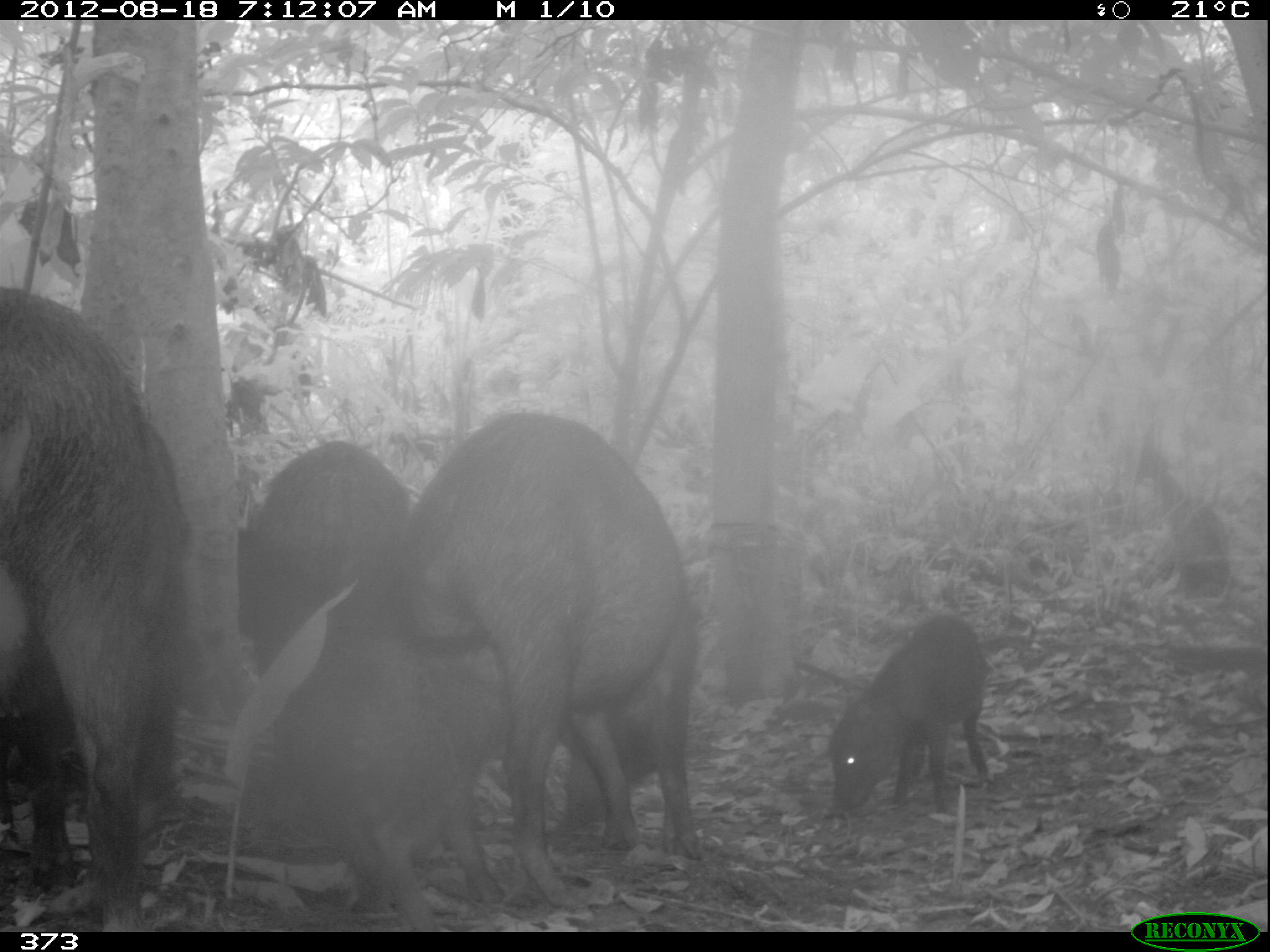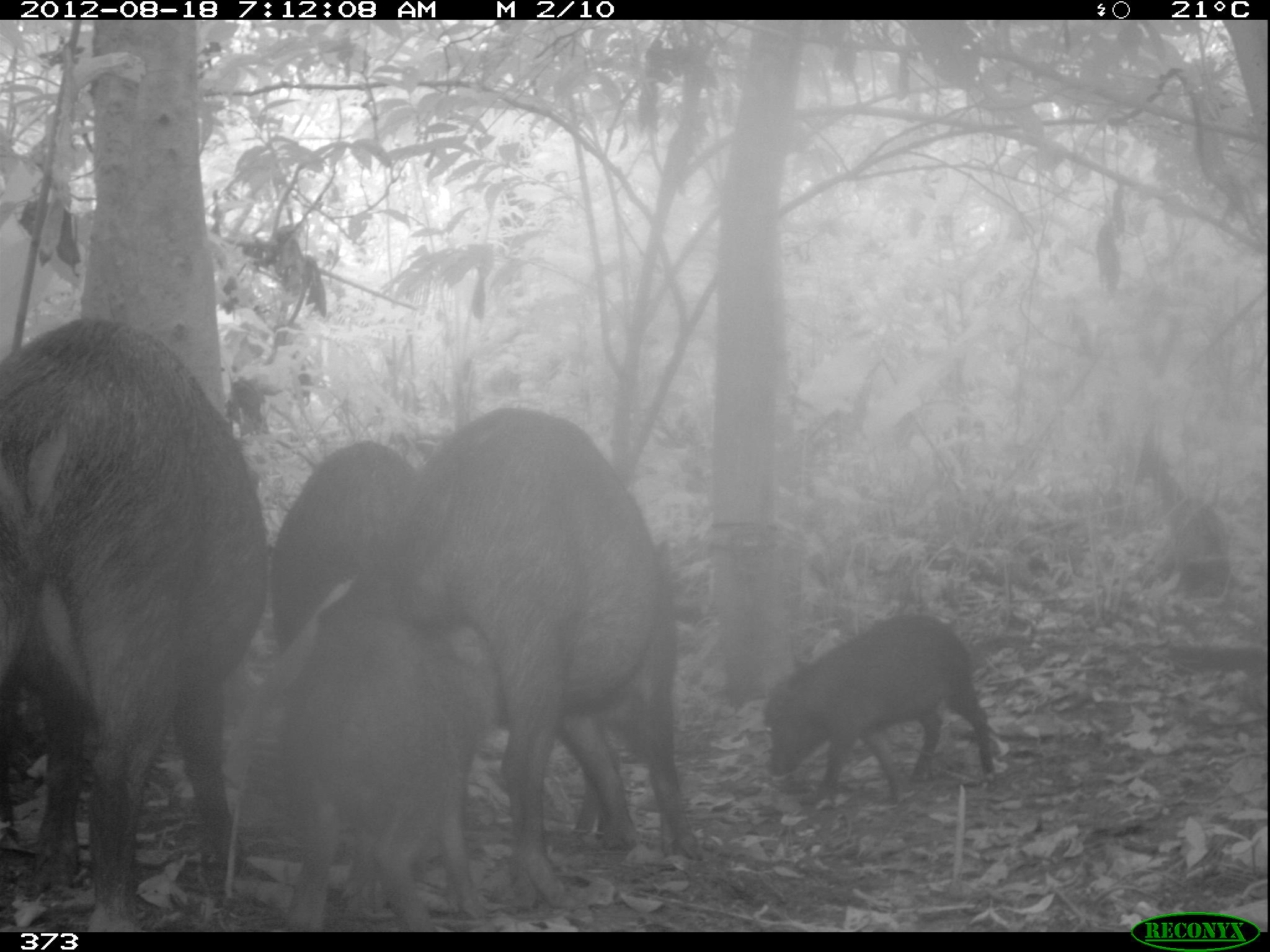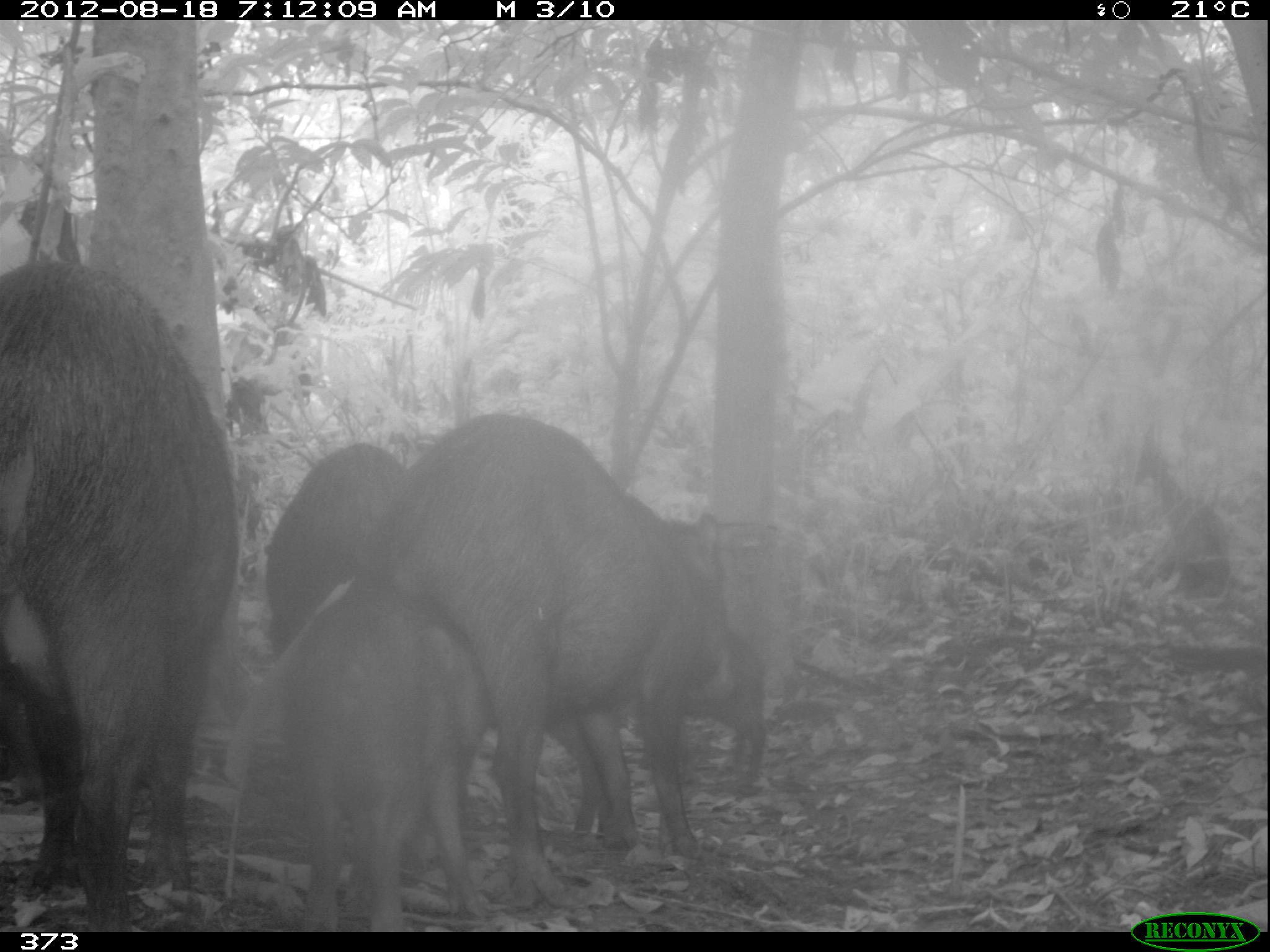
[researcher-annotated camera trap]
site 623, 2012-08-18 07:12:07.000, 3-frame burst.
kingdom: Animalia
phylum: Chordata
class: Mammalia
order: Artiodactyla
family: Tayassuidae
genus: Tayassu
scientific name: Tayassu pecari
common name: white-lipped peccary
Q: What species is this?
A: Tayassu pecari (white-lipped peccary).